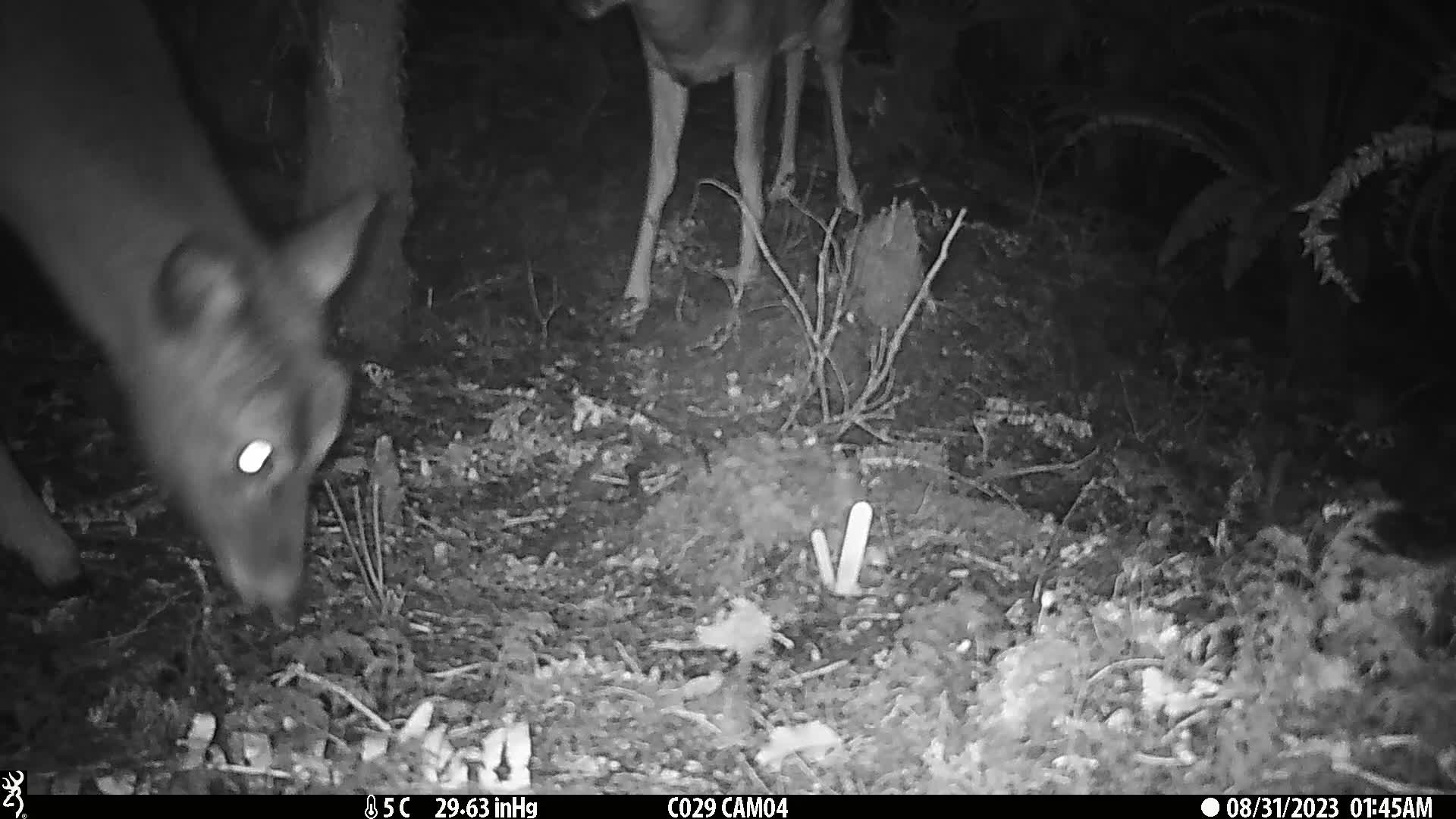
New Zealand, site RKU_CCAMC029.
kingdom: Animalia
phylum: Chordata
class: Mammalia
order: Artiodactyla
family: Cervidae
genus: Odocoileus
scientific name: Odocoileus virginianus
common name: white-tailed deer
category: white tailed deer